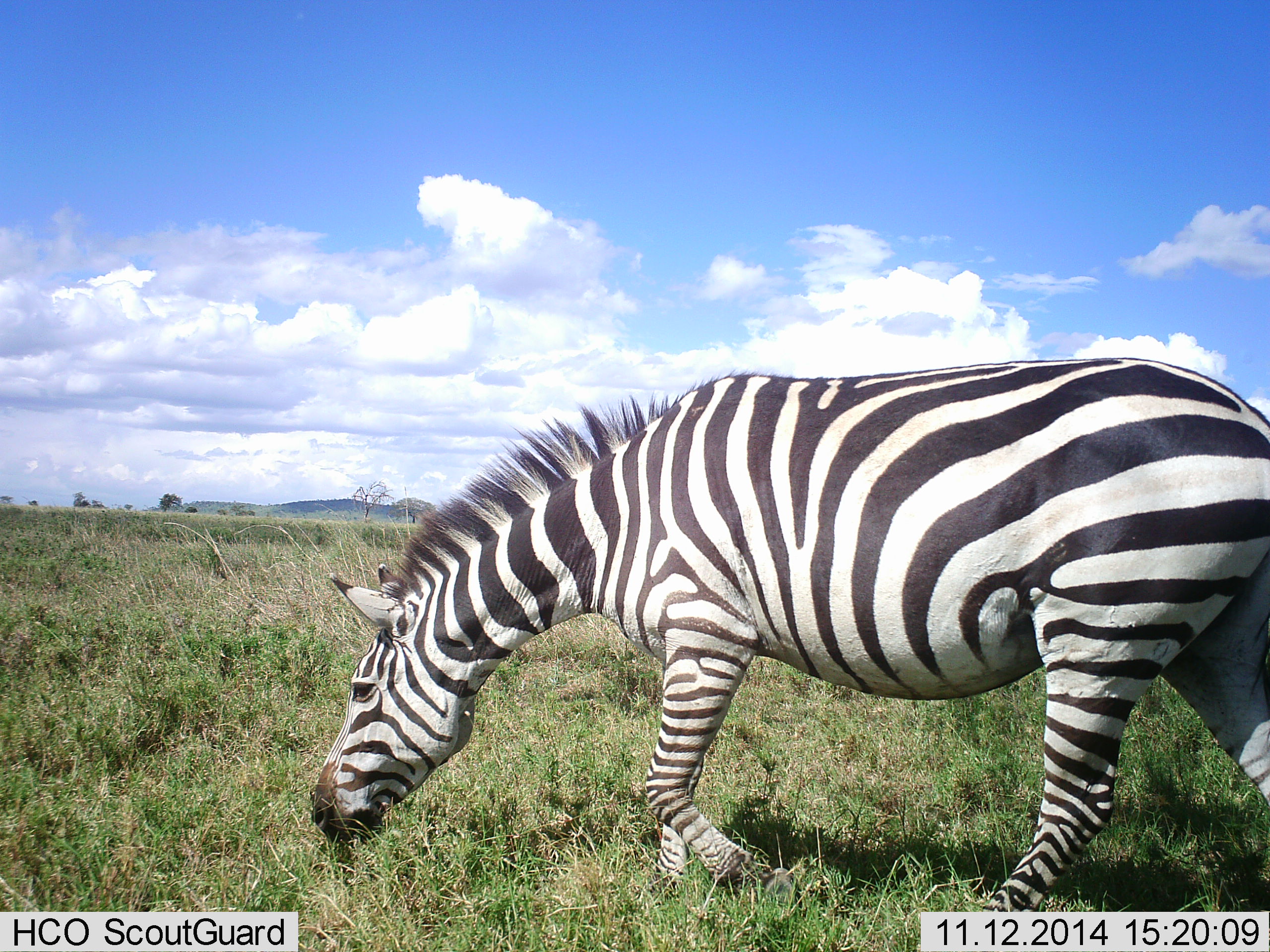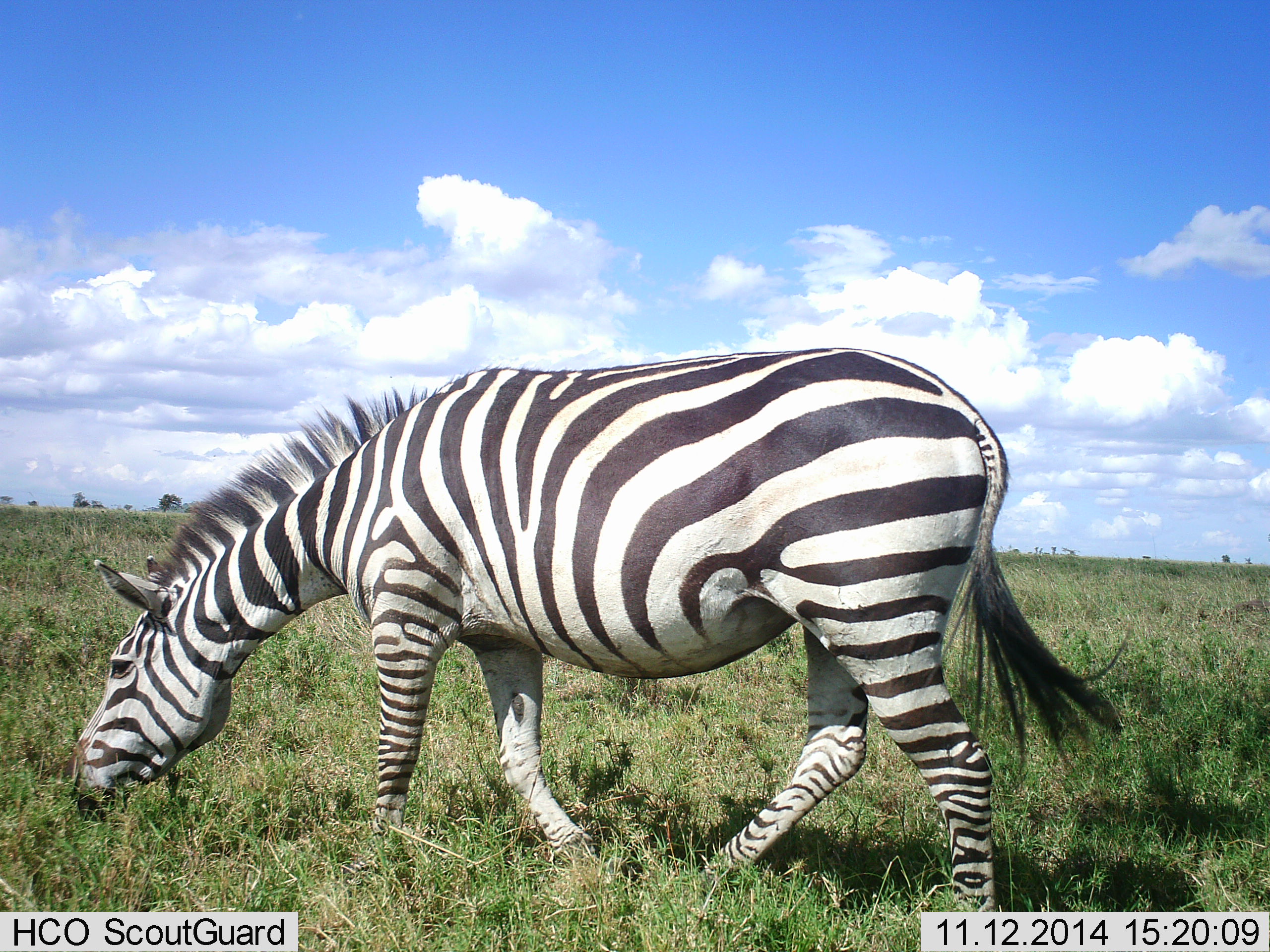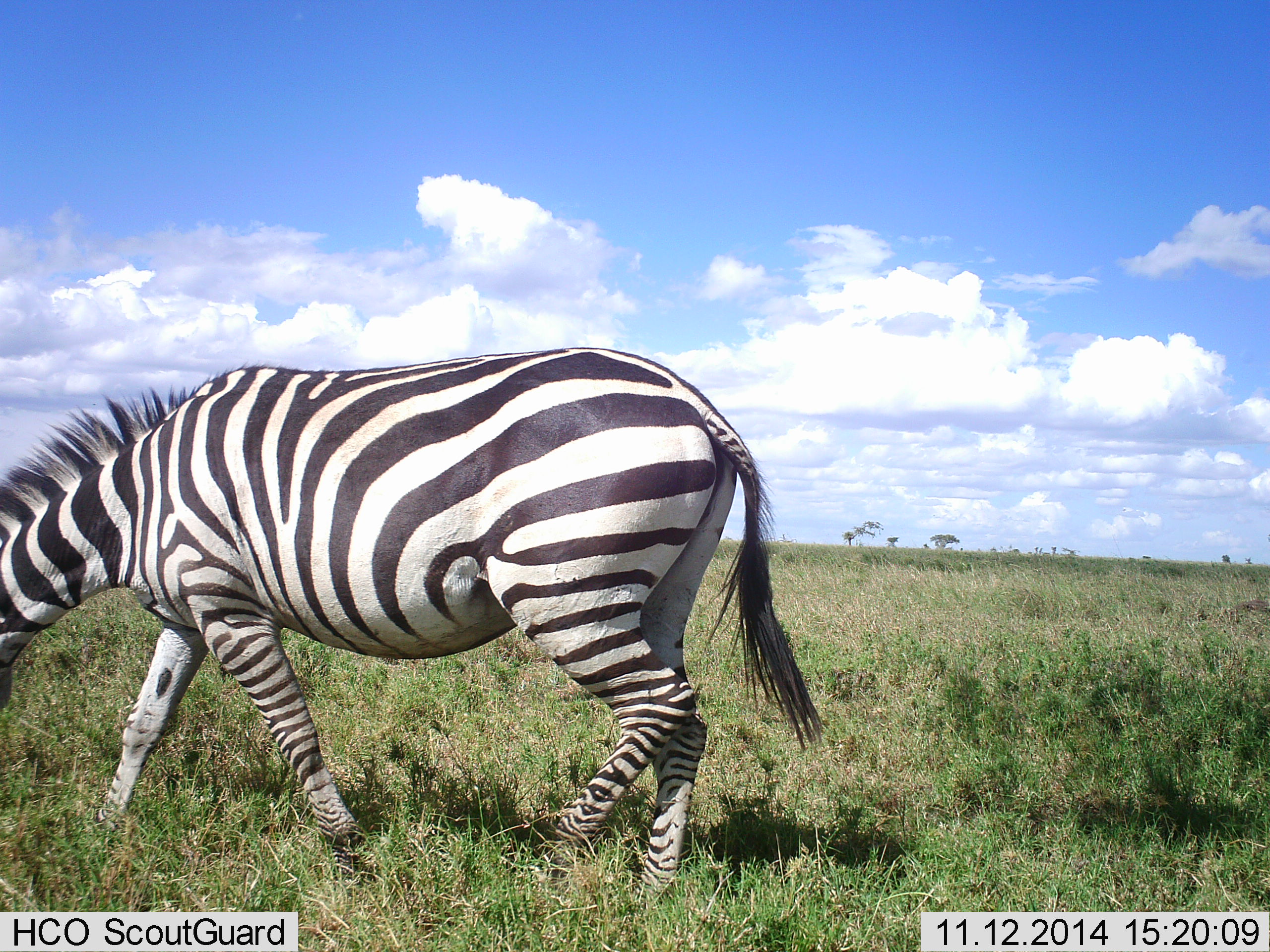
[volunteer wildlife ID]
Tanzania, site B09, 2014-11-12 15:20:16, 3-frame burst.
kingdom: Animalia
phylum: Chordata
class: Mammalia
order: Perissodactyla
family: Equidae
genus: Equus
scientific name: Equus quagga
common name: plains zebra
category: zebra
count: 1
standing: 20%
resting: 0%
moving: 60%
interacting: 0%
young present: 0%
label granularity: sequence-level